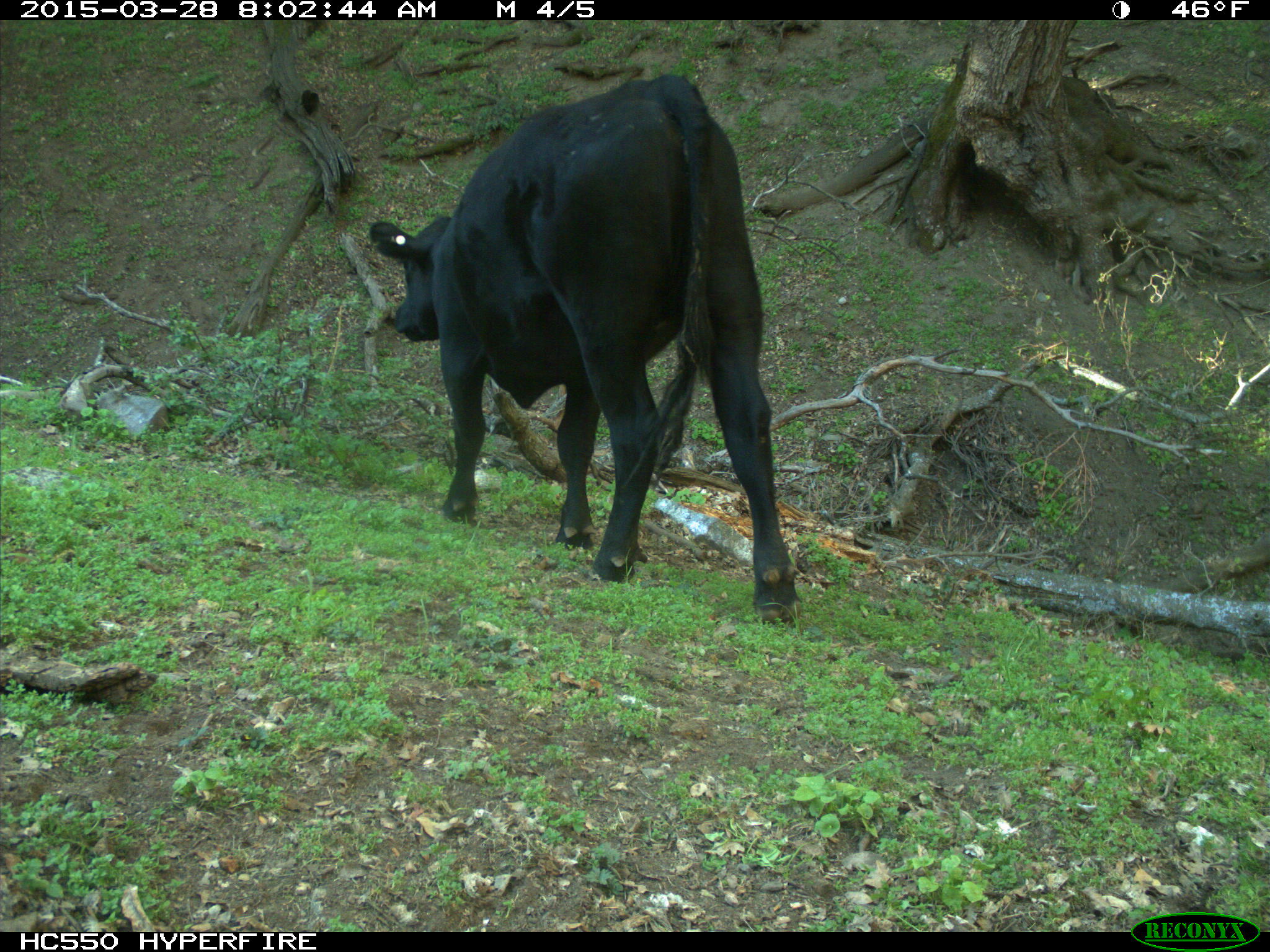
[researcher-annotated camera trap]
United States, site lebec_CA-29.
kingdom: Animalia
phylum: Chordata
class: Mammalia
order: Artiodactyla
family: Bovidae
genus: Bos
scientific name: Bos taurus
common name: domestic cow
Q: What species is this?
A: Bos taurus (domestic cow).